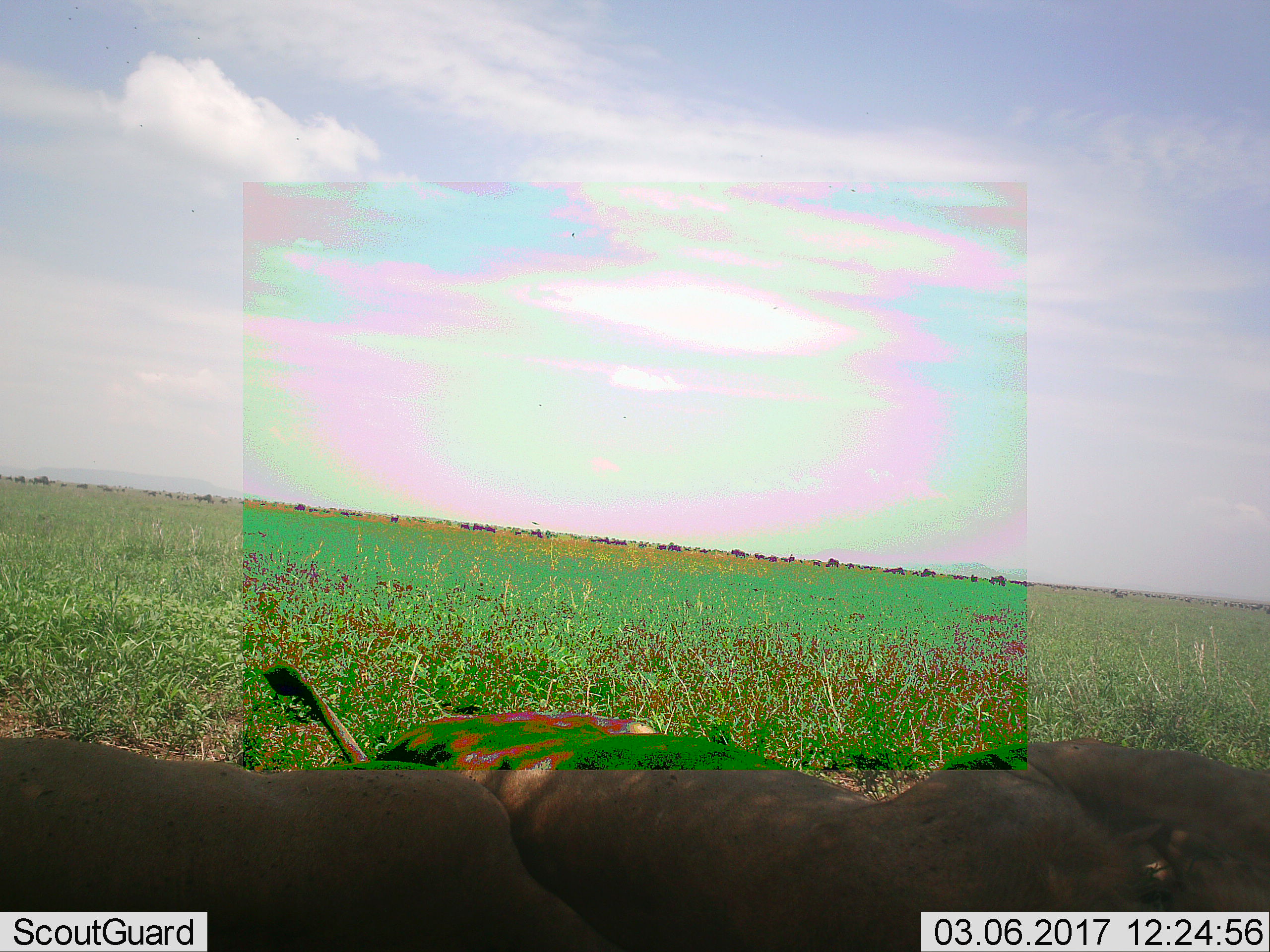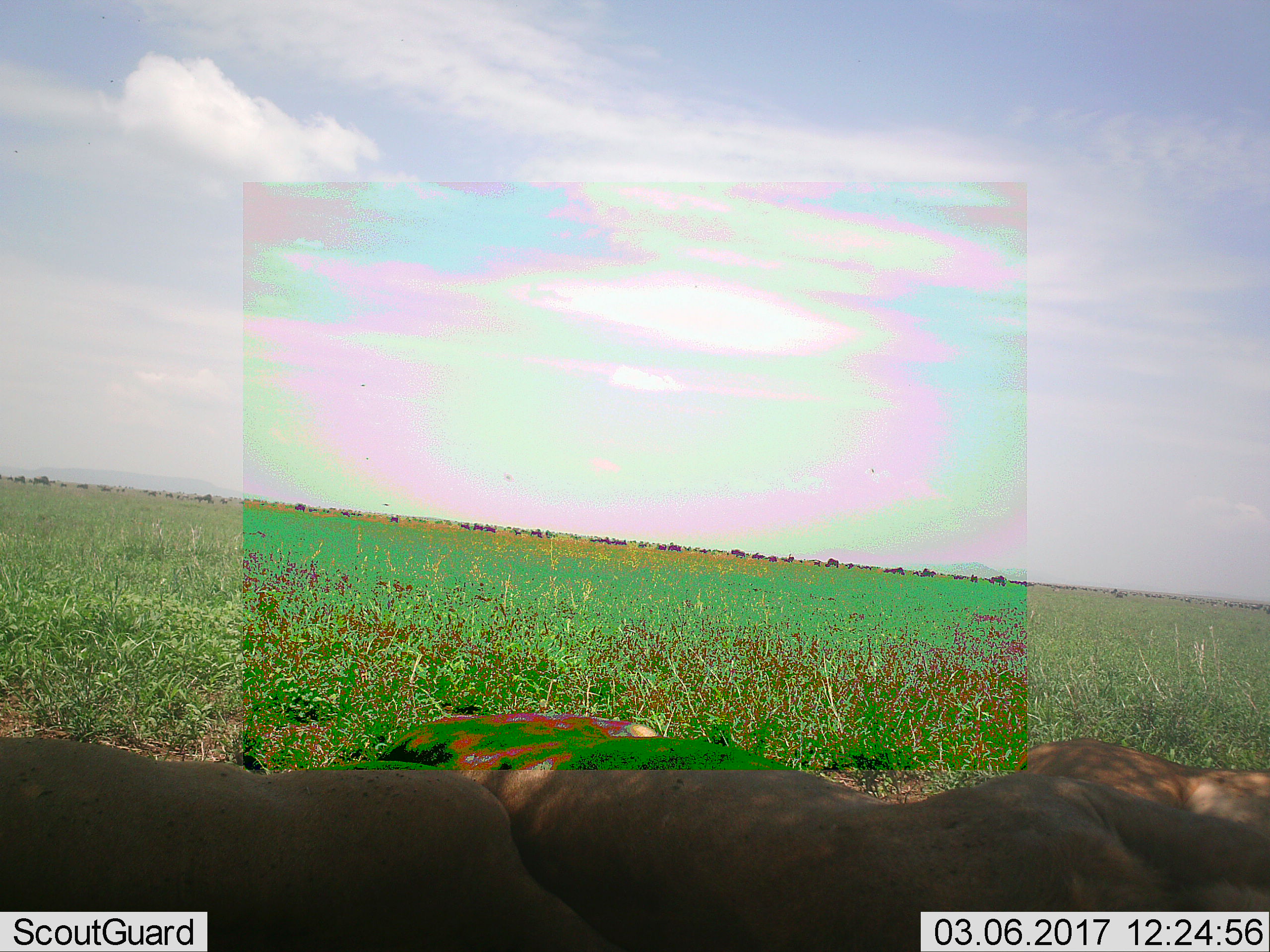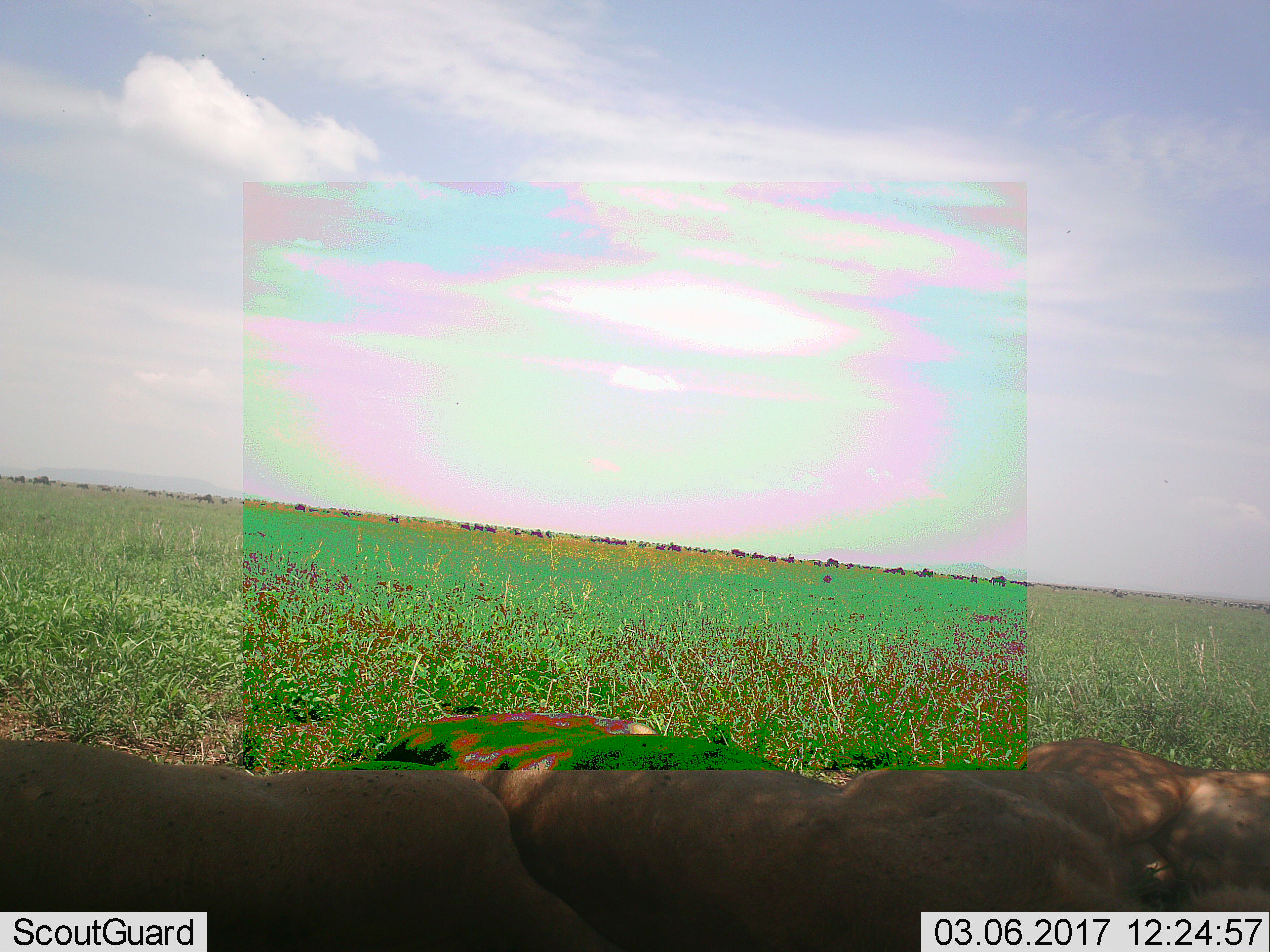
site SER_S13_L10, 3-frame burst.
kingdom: Animalia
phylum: Chordata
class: Mammalia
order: Carnivora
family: Felidae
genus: Panthera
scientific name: Panthera leo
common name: lion female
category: lionfemale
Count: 3.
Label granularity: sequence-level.